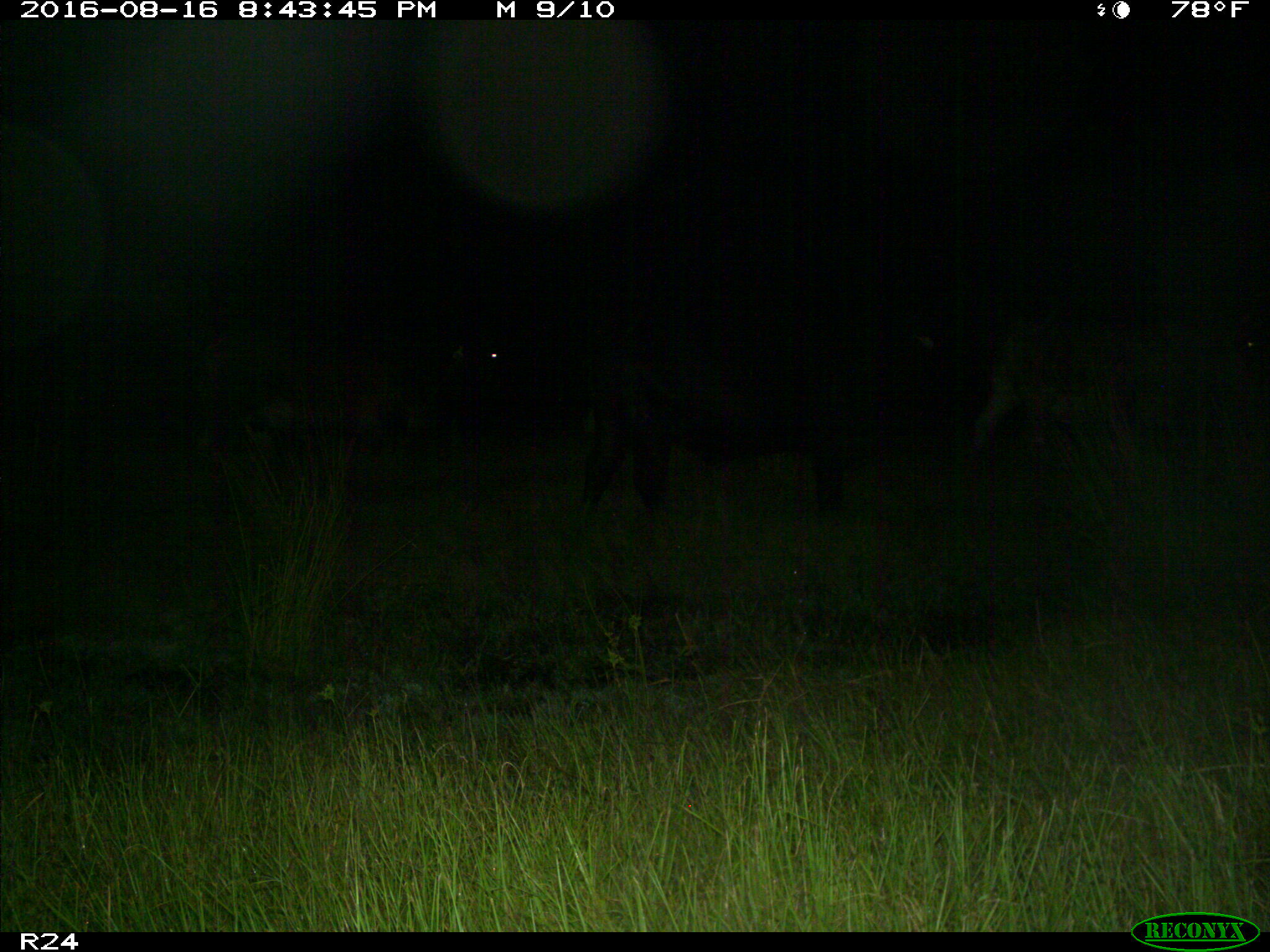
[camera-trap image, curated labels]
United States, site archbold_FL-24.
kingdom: Animalia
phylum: Chordata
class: Mammalia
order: Artiodactyla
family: Bovidae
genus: Bos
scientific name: Bos taurus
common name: domestic cow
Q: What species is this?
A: Bos taurus (domestic cow).